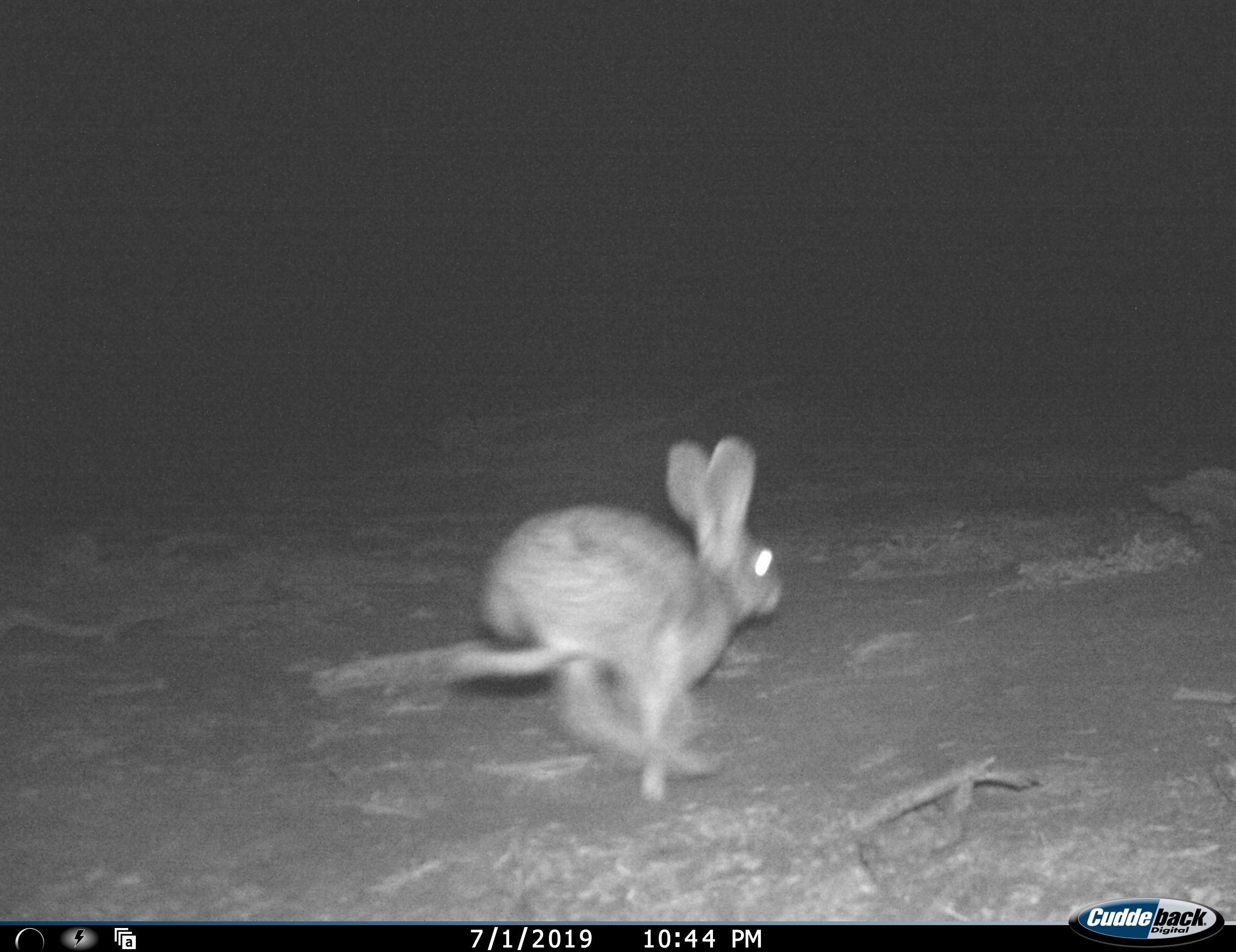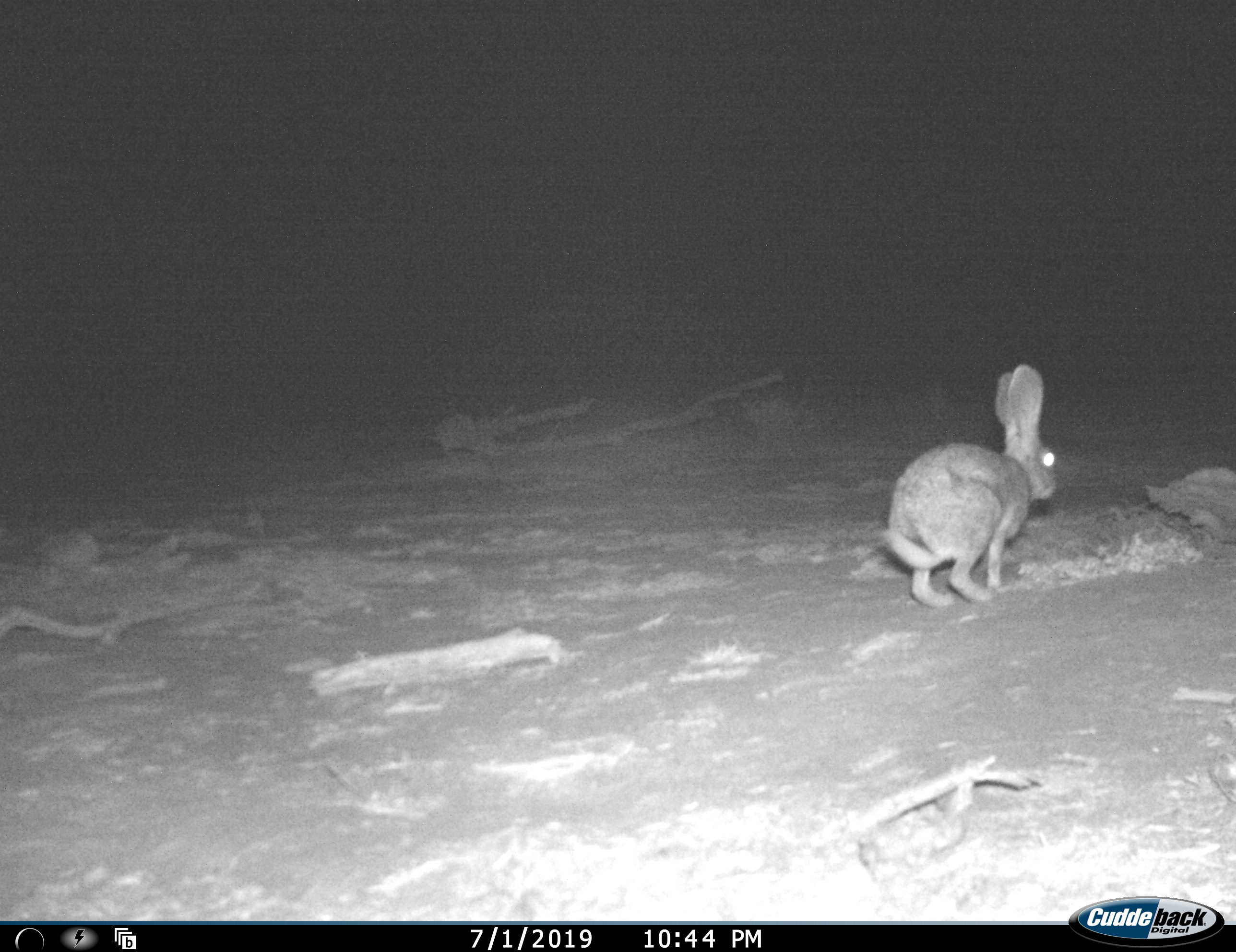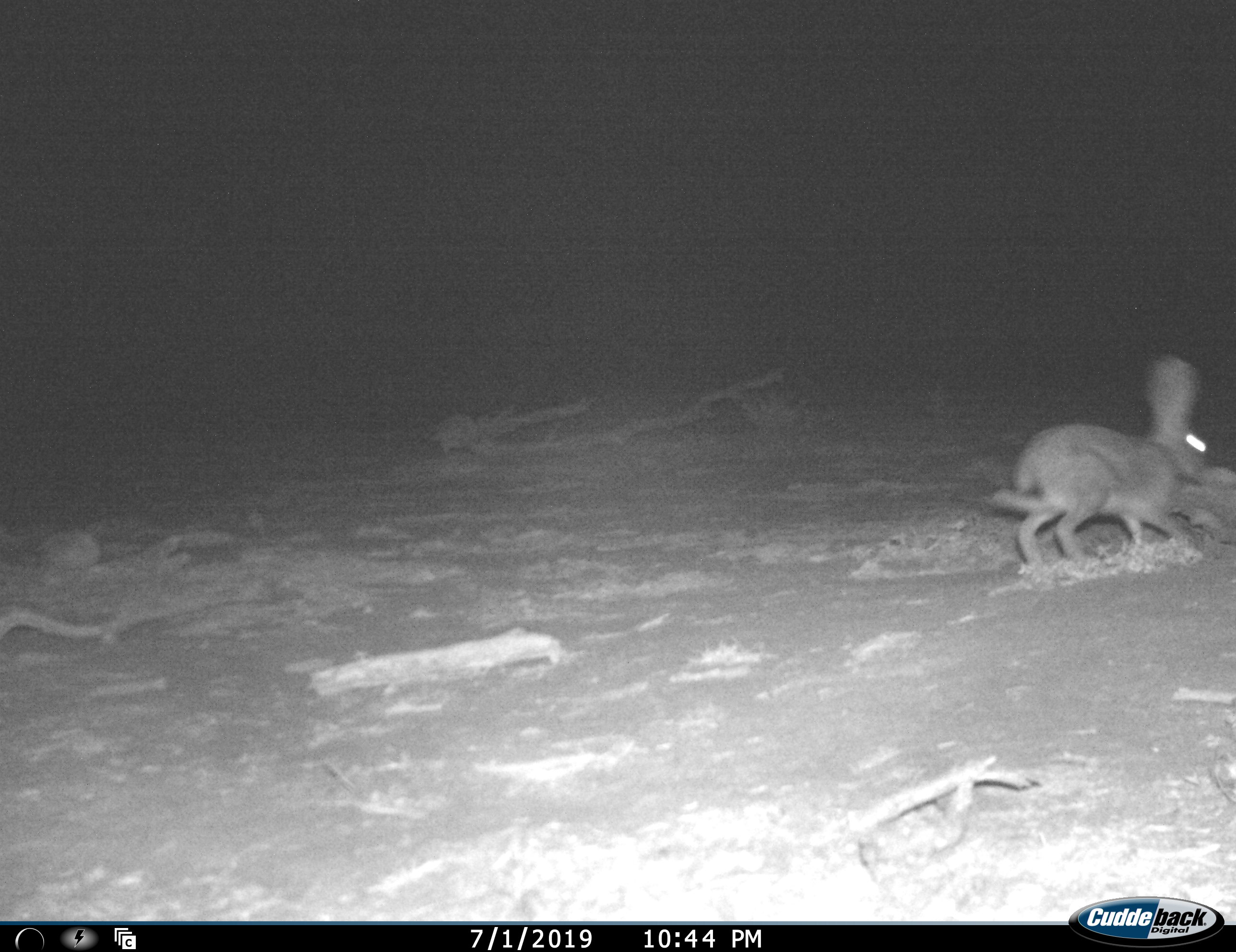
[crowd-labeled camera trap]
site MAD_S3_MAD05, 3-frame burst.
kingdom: Animalia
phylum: Chordata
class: Mammalia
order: Carnivora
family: Herpestidae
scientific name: Herpestidae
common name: mongoose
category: mongooseunknown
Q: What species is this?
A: Mongooseunknown (mongoose) (Herpestidae).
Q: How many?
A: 1.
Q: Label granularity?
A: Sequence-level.